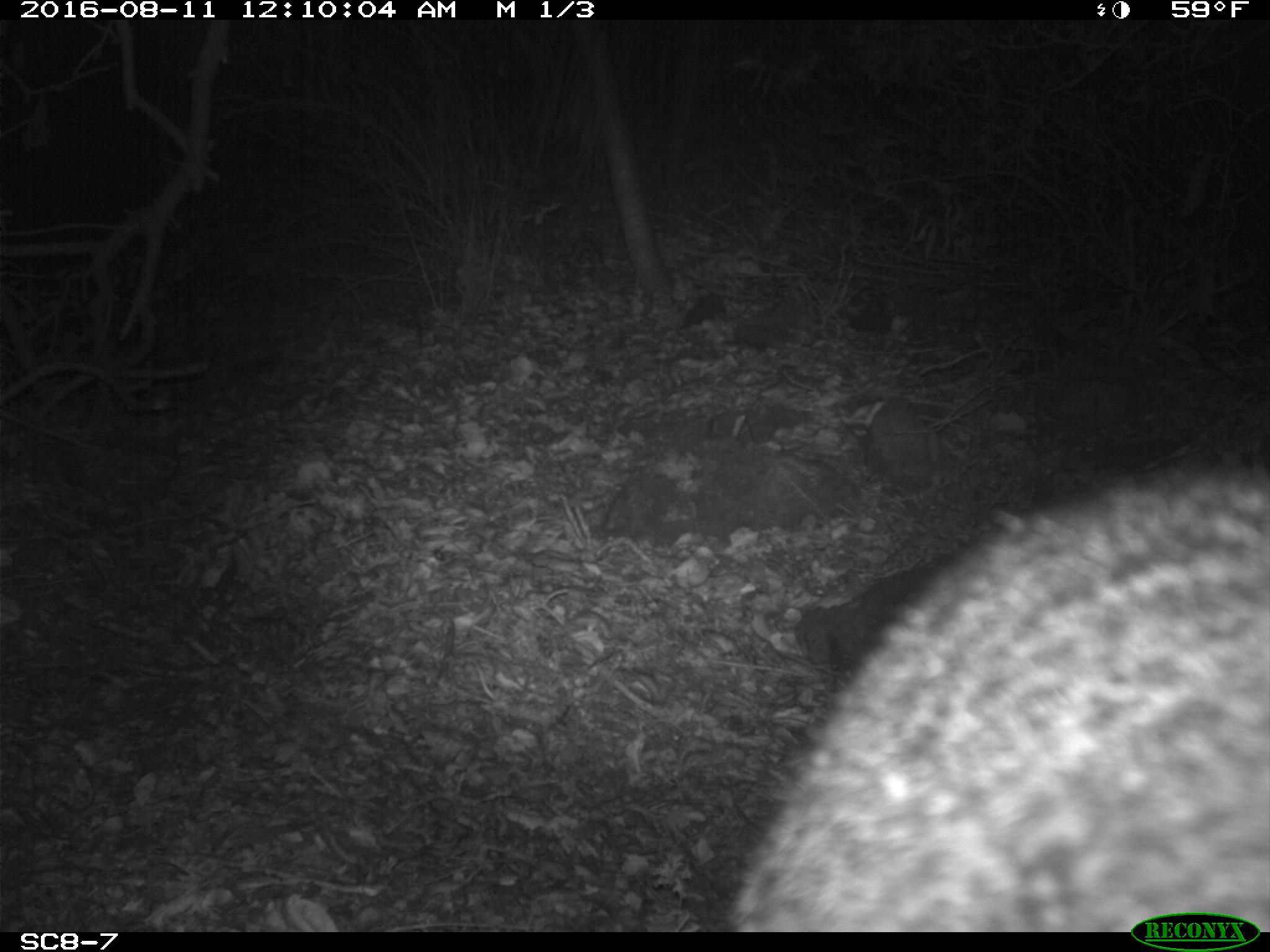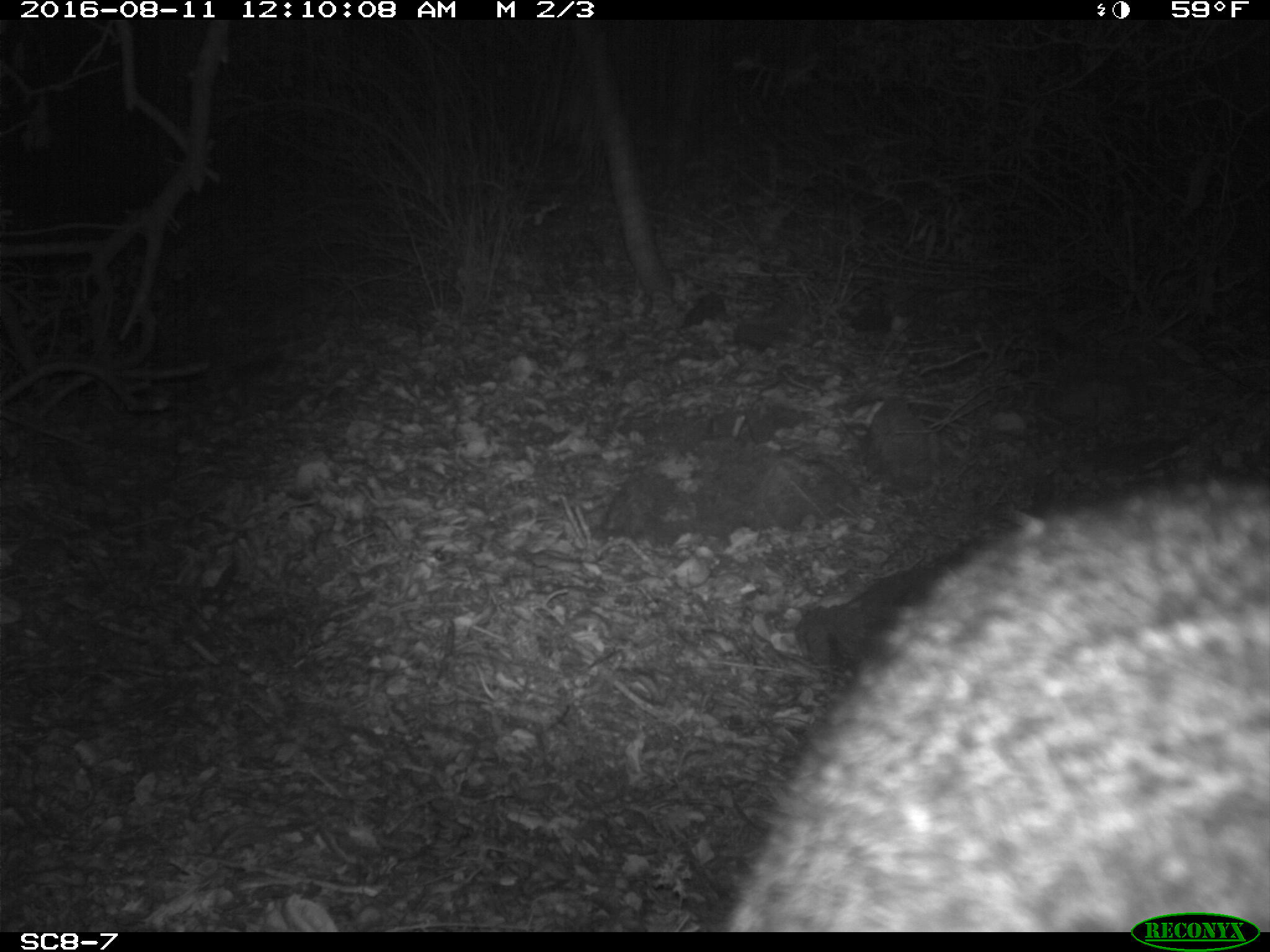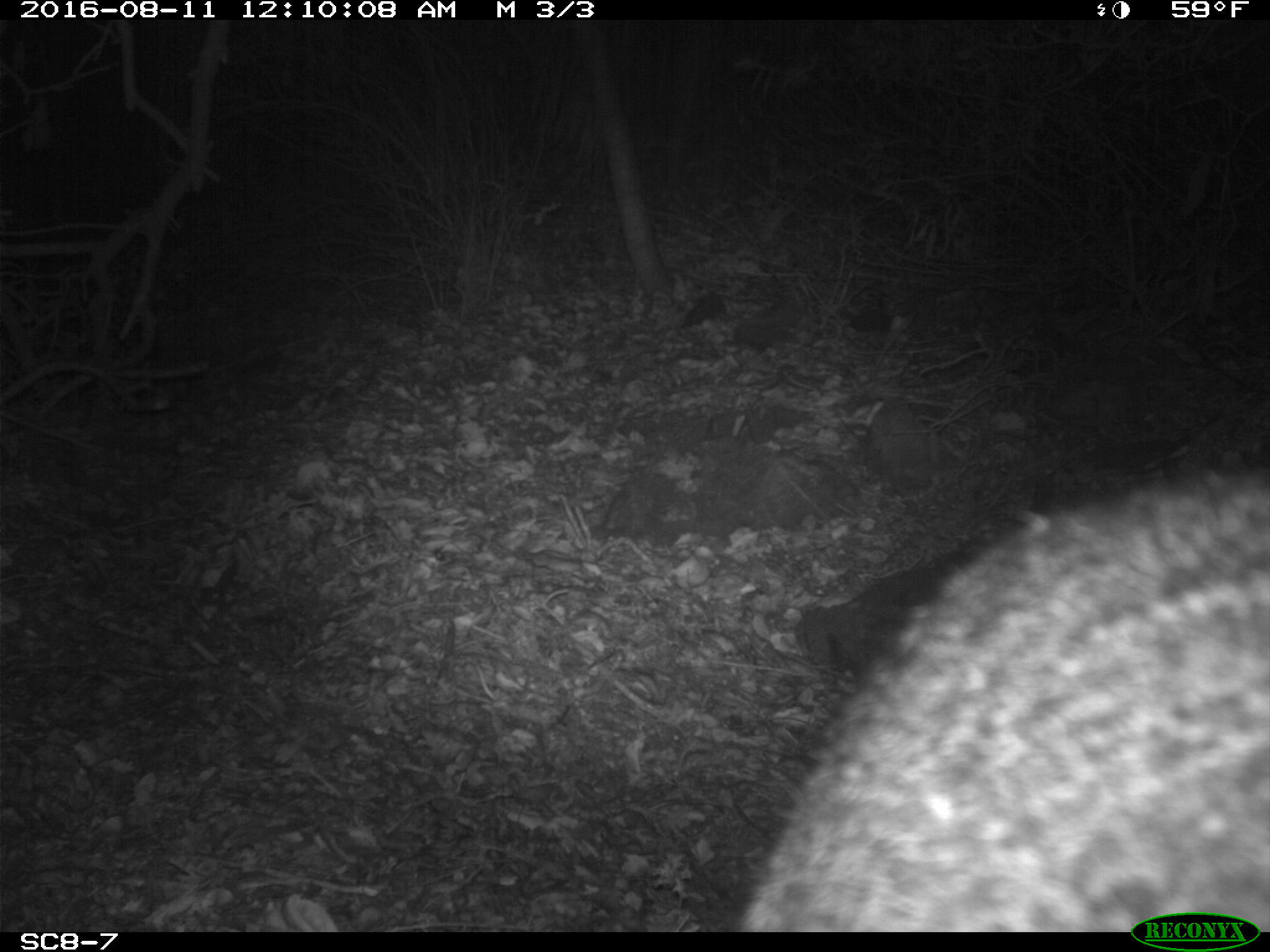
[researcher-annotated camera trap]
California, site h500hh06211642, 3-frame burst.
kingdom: Animalia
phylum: Chordata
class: Mammalia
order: Carnivora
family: Canidae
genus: Urocyon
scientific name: Urocyon littoralis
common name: island fox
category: fox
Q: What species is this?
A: Fox (island fox) (Urocyon littoralis).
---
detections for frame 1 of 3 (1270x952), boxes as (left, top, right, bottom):
fox: (726, 465, 1269, 932)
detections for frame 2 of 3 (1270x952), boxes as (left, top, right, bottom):
fox: (729, 481, 1269, 928)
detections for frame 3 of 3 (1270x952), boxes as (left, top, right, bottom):
fox: (740, 468, 1269, 932)